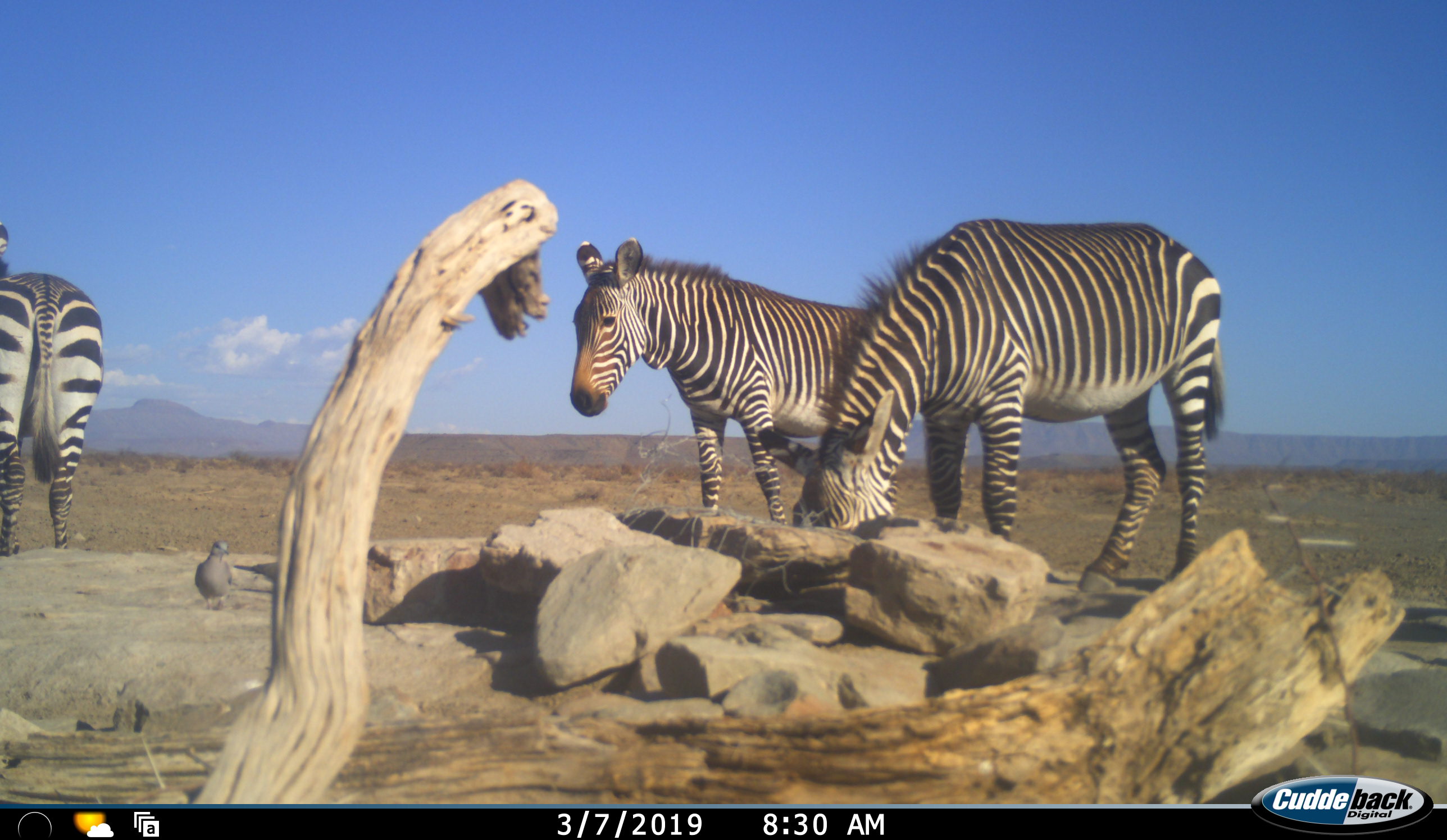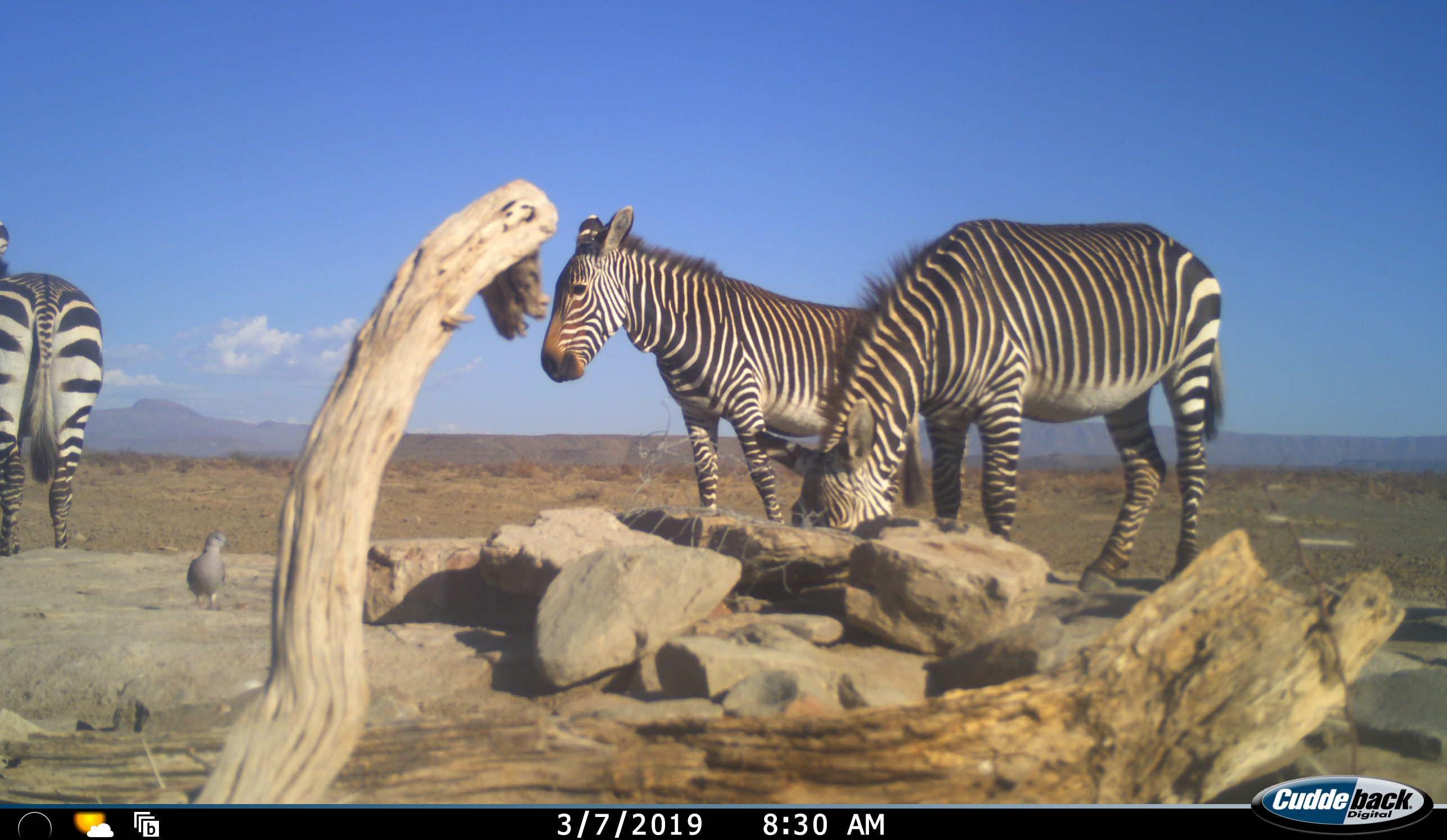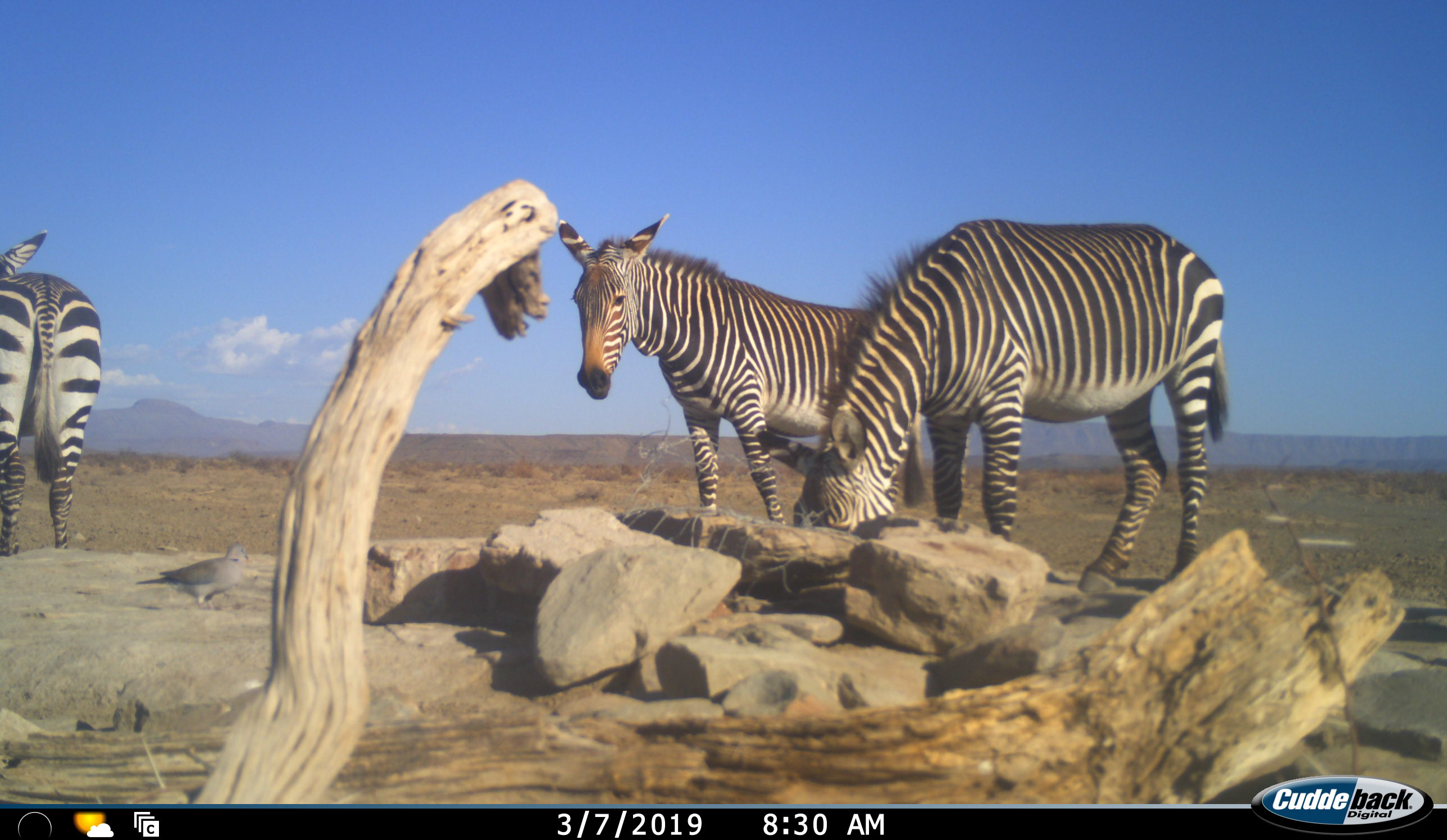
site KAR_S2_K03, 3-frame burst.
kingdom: Animalia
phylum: Chordata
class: Mammalia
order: Perissodactyla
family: Equidae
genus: Equus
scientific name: Equus zebra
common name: mountain zebra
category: zebramountain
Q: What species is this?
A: Zebramountain (mountain zebra) (Equus zebra).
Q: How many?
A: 3.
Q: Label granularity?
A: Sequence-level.